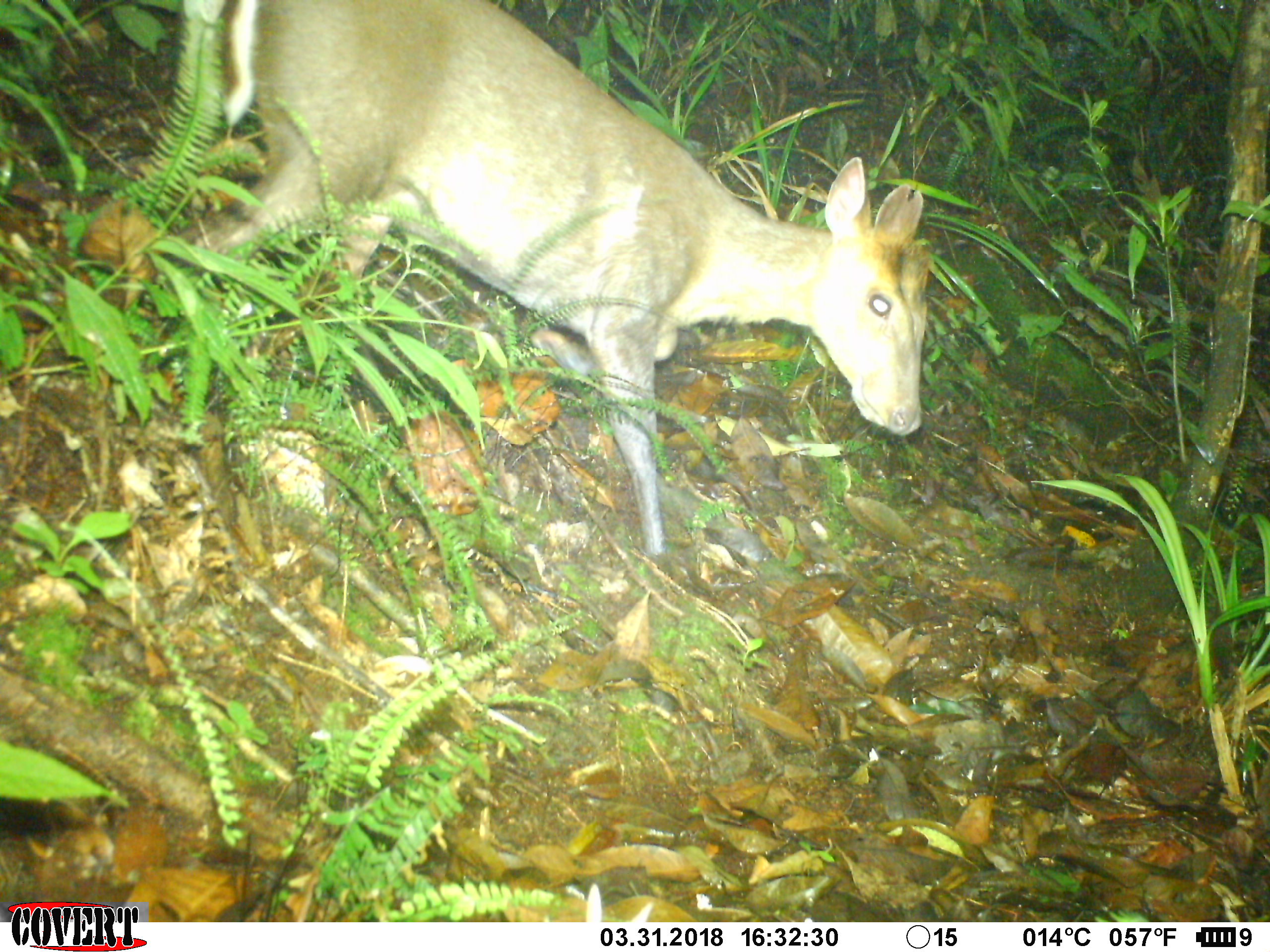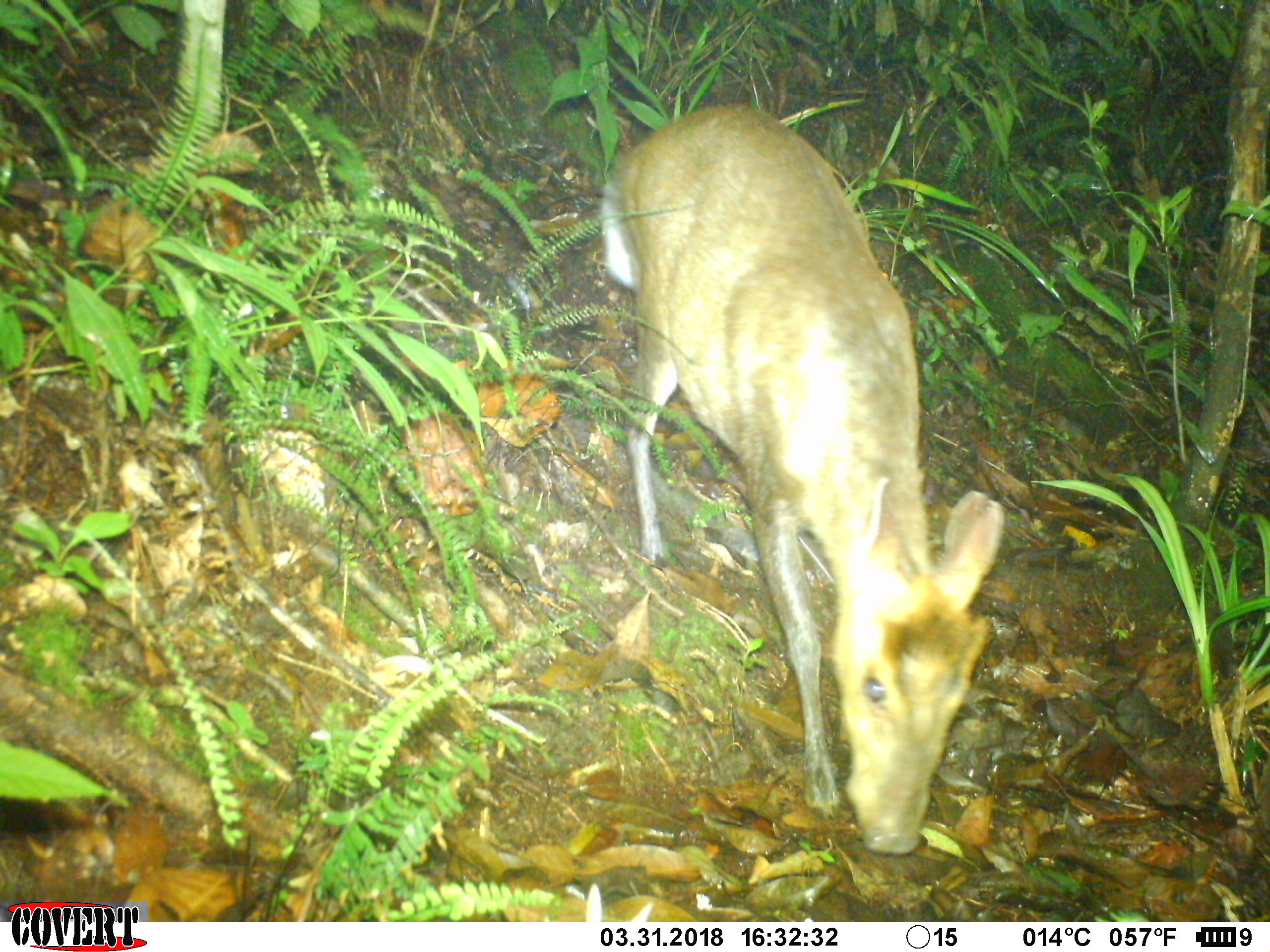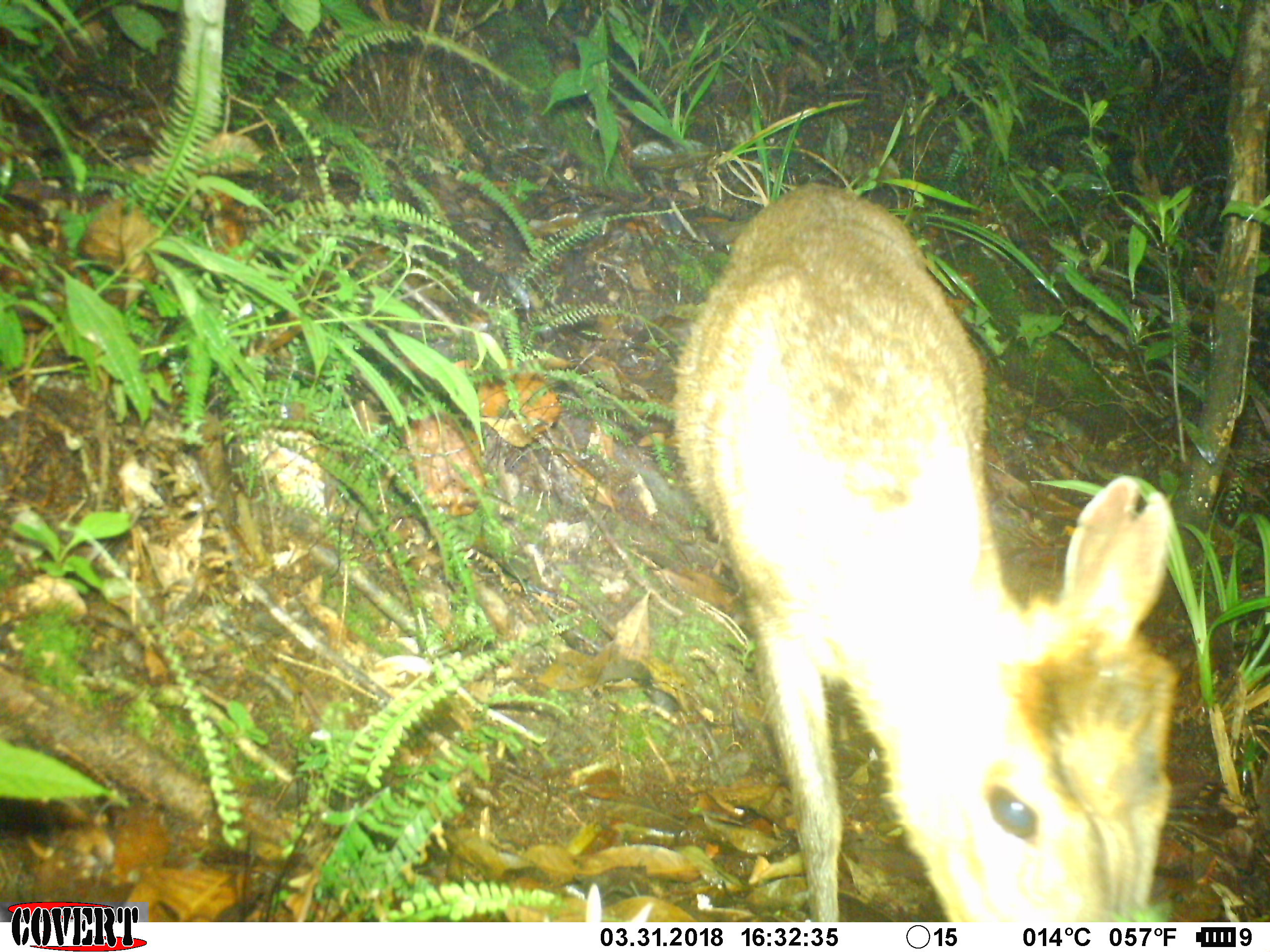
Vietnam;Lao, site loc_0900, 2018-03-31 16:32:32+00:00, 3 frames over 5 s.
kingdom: Animalia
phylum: Chordata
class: Mammalia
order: Artiodactyla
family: Cervidae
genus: Muntiacus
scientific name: Muntiacus rooseveltorum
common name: roosevelt's muntjac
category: roosevelts muntjac group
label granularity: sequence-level